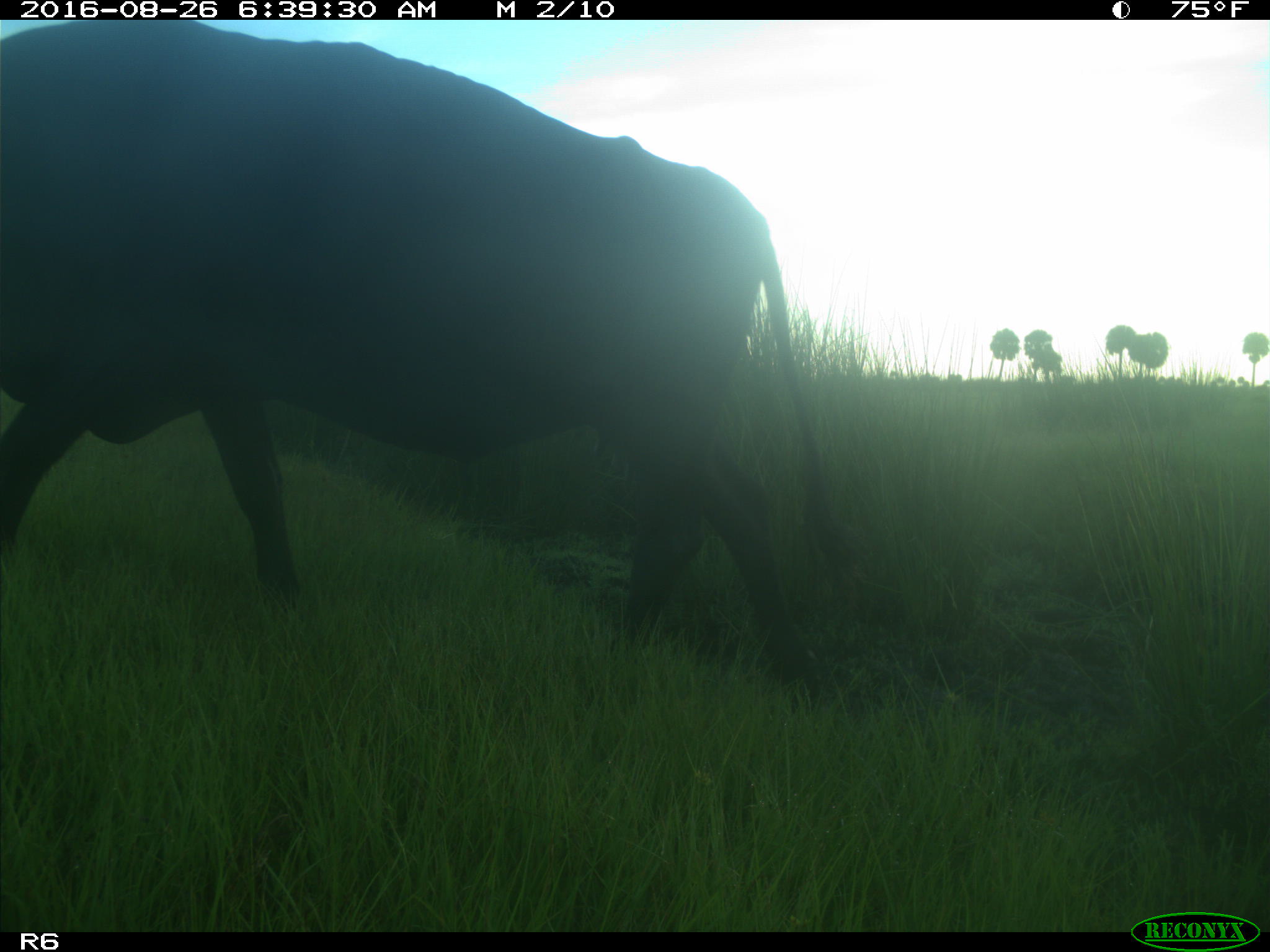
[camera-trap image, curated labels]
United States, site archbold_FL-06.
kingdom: Animalia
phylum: Chordata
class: Mammalia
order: Artiodactyla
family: Bovidae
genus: Bos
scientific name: Bos taurus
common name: domestic cow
Bos taurus (domestic cow).